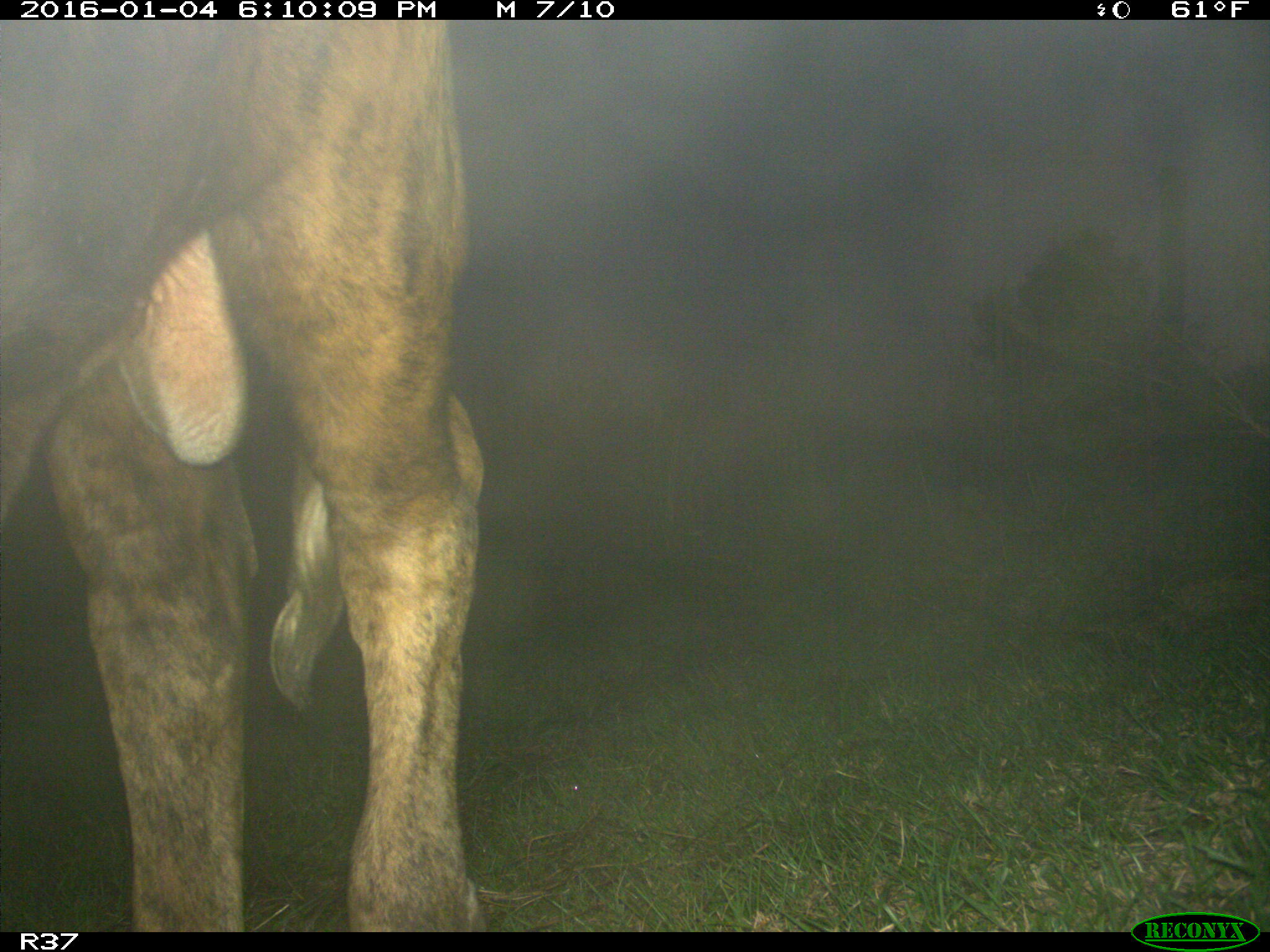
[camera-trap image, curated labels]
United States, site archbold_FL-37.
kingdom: Animalia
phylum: Chordata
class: Mammalia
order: Artiodactyla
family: Bovidae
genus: Bos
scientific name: Bos taurus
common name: domestic cow